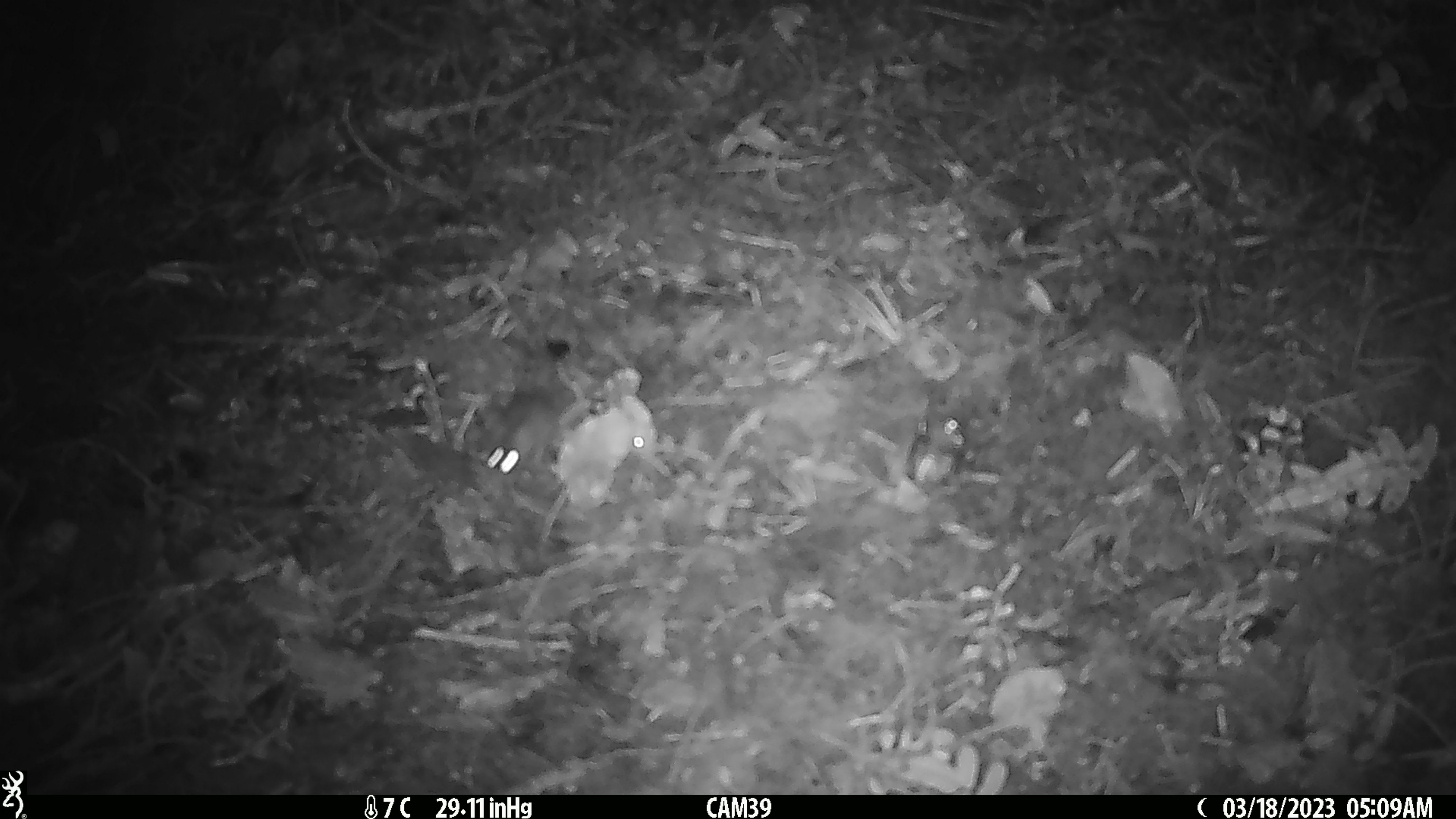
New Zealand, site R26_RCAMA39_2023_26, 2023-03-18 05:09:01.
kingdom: Animalia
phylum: Chordata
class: Mammalia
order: Rodentia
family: Muridae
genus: Mus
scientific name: Mus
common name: mouse